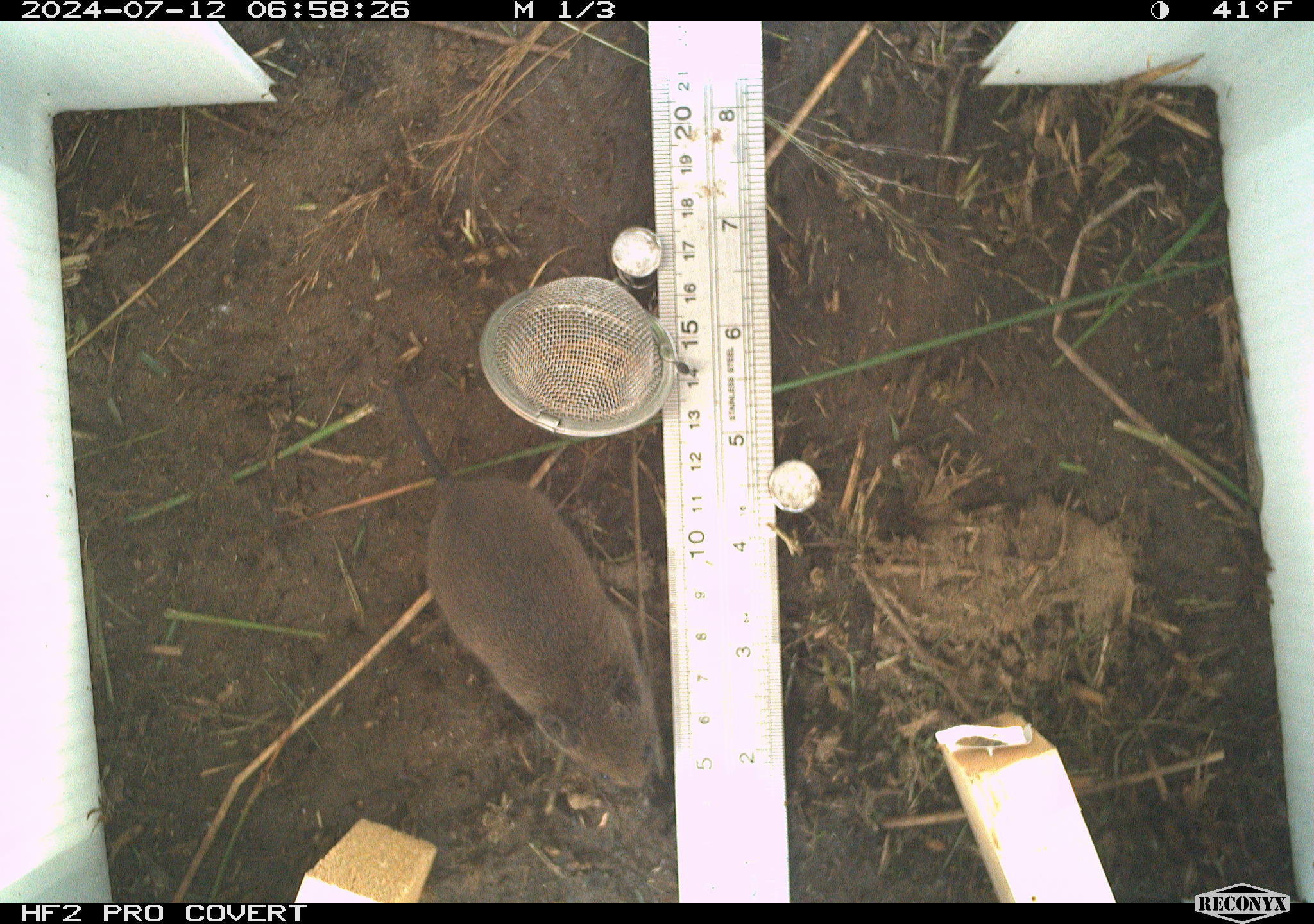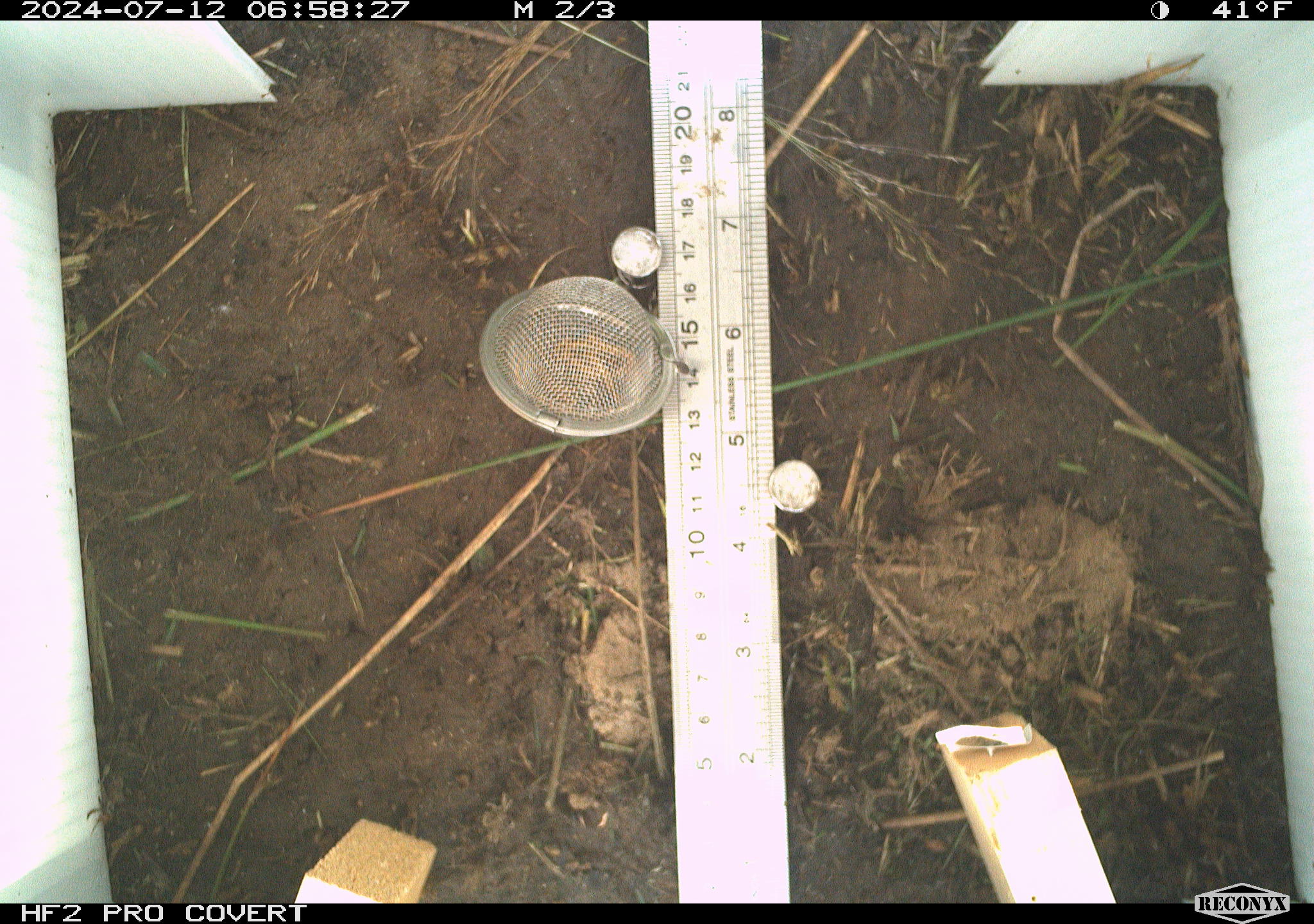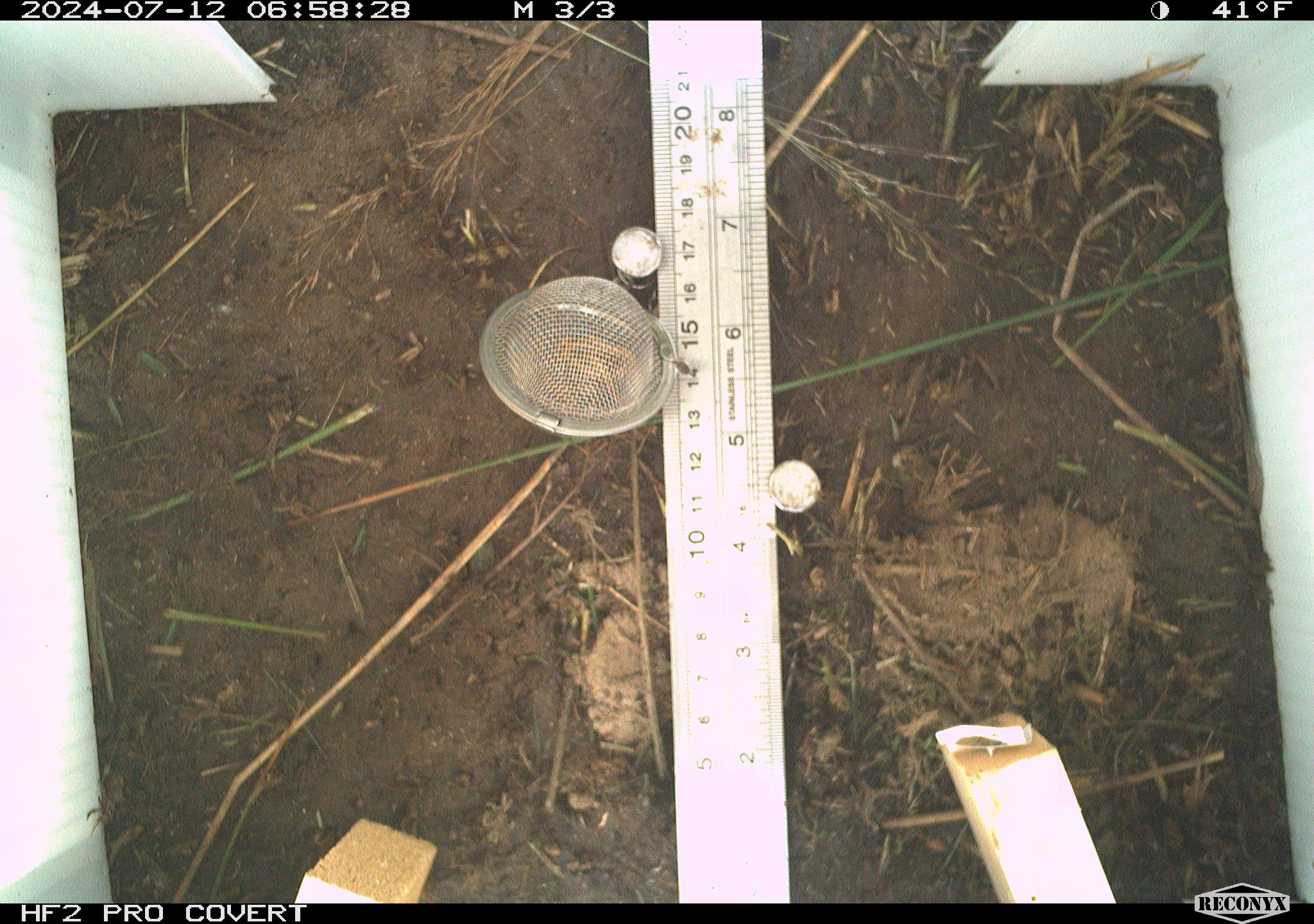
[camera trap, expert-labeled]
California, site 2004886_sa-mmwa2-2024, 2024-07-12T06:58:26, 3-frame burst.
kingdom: Animalia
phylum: Chordata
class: Mammalia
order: Rodentia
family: Cricetidae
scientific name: Arvicolinae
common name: voles, lemmings, and muskrats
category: arvicolinae subfamily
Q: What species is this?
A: Arvicolinae subfamily (voles, lemmings, and muskrats) (Arvicolinae).